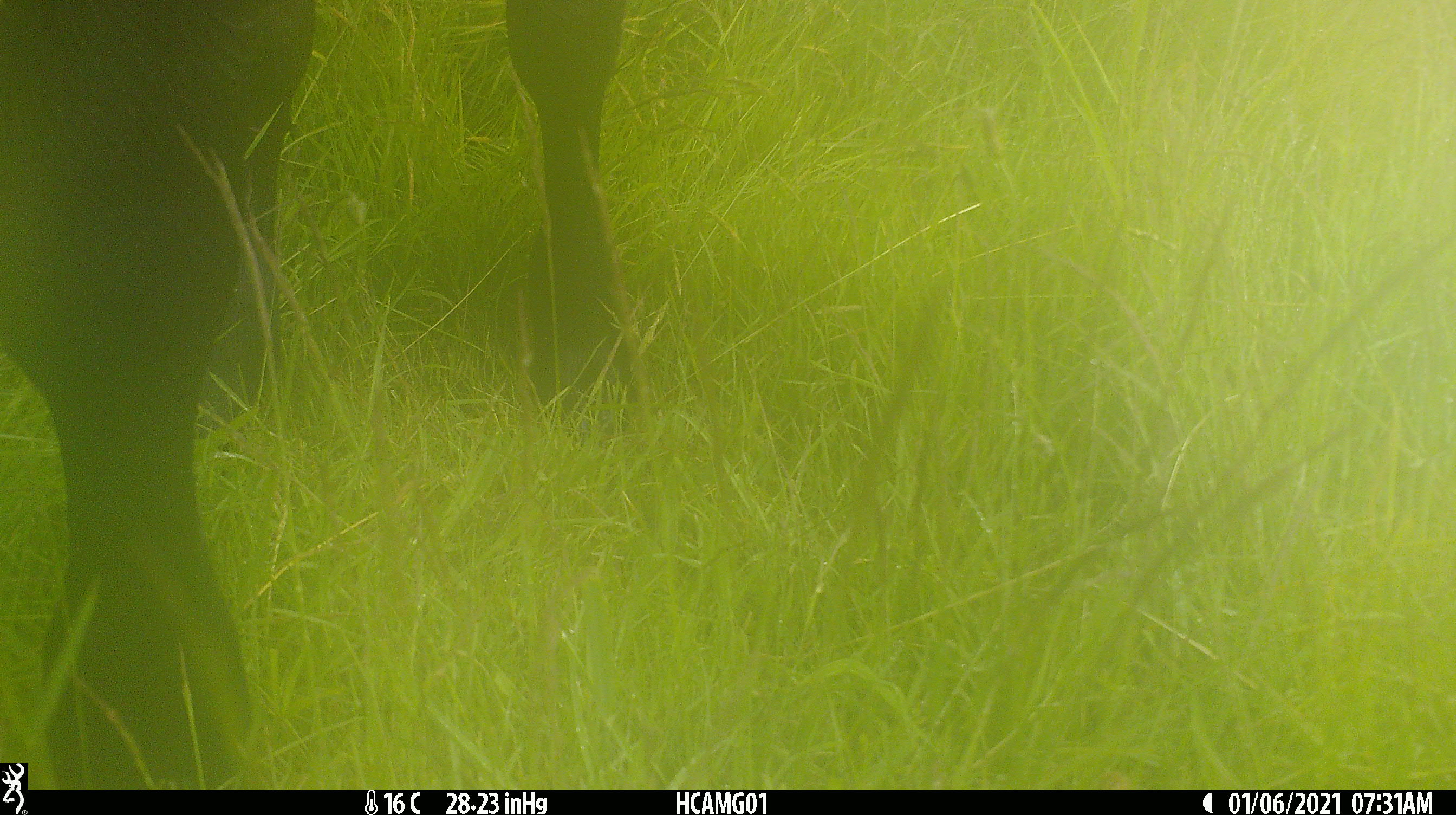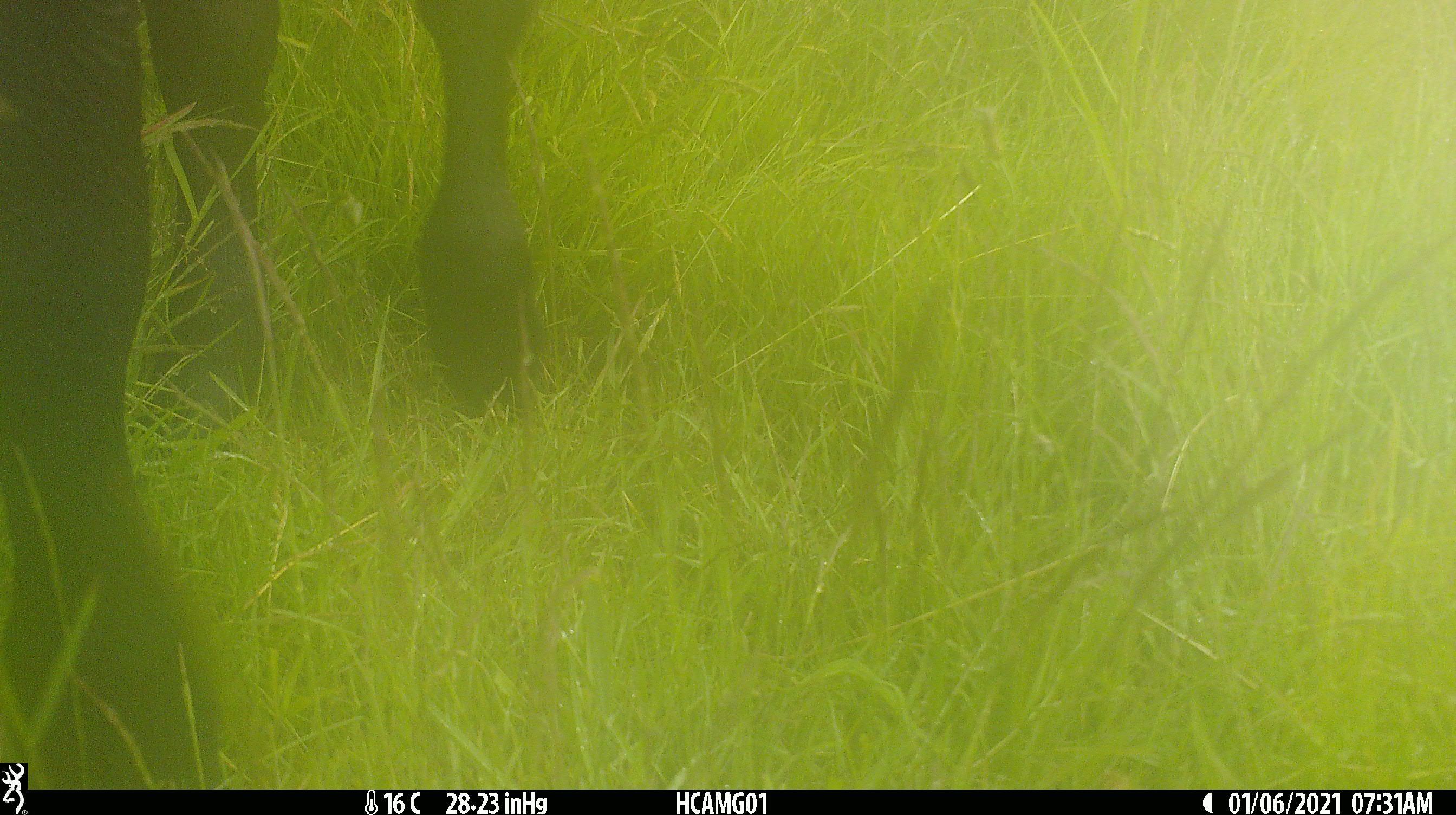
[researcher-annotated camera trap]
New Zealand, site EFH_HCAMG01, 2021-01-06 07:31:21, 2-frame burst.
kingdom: Animalia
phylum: Chordata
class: Mammalia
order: Artiodactyla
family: Bovidae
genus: Bos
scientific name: Bos taurus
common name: domestic cow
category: cow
Cow (domestic cow) (Bos taurus).